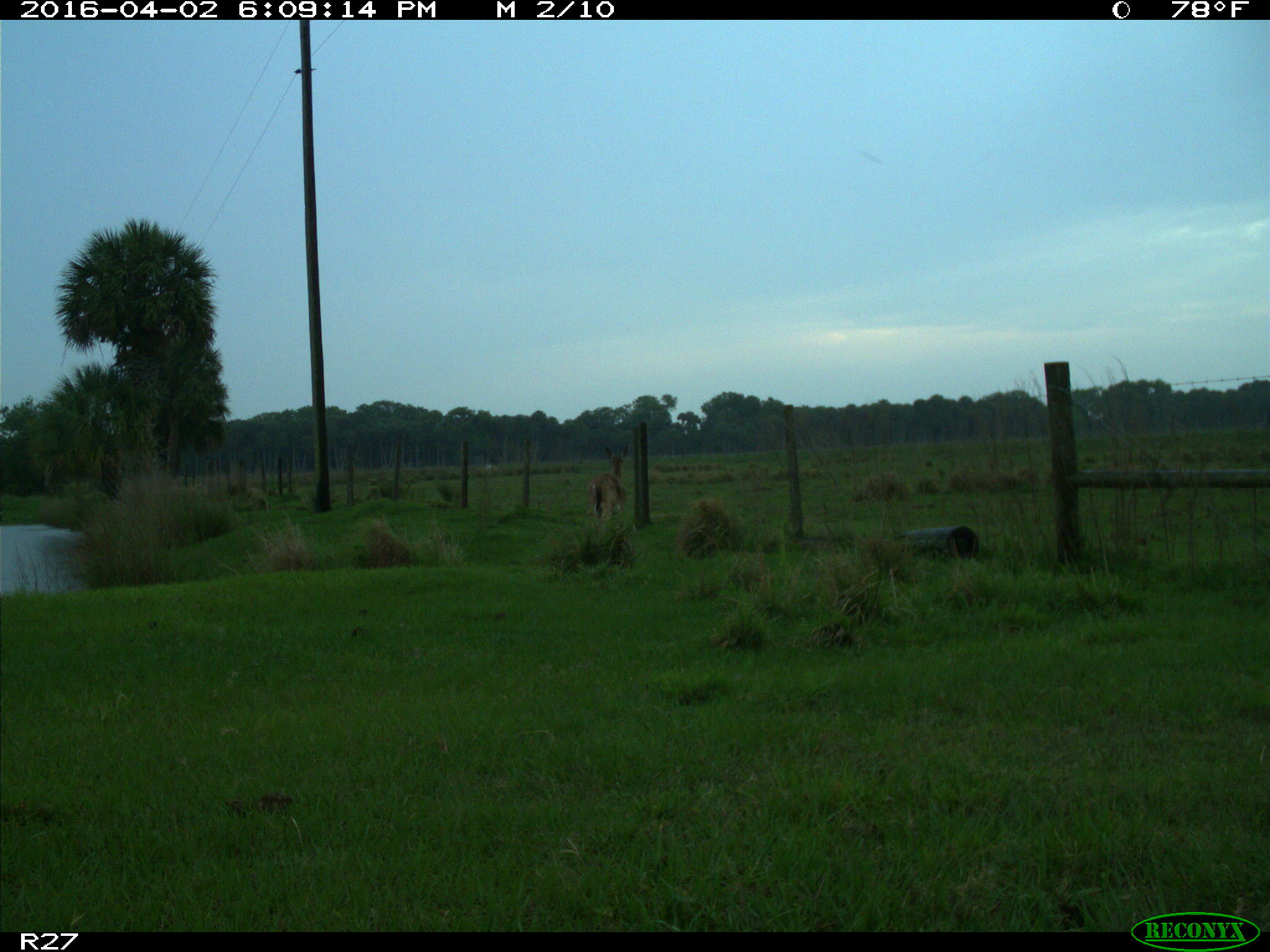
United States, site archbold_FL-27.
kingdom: Animalia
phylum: Chordata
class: Mammalia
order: Artiodactyla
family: Cervidae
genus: Odocoileus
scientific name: Odocoileus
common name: deer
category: unidentified deer